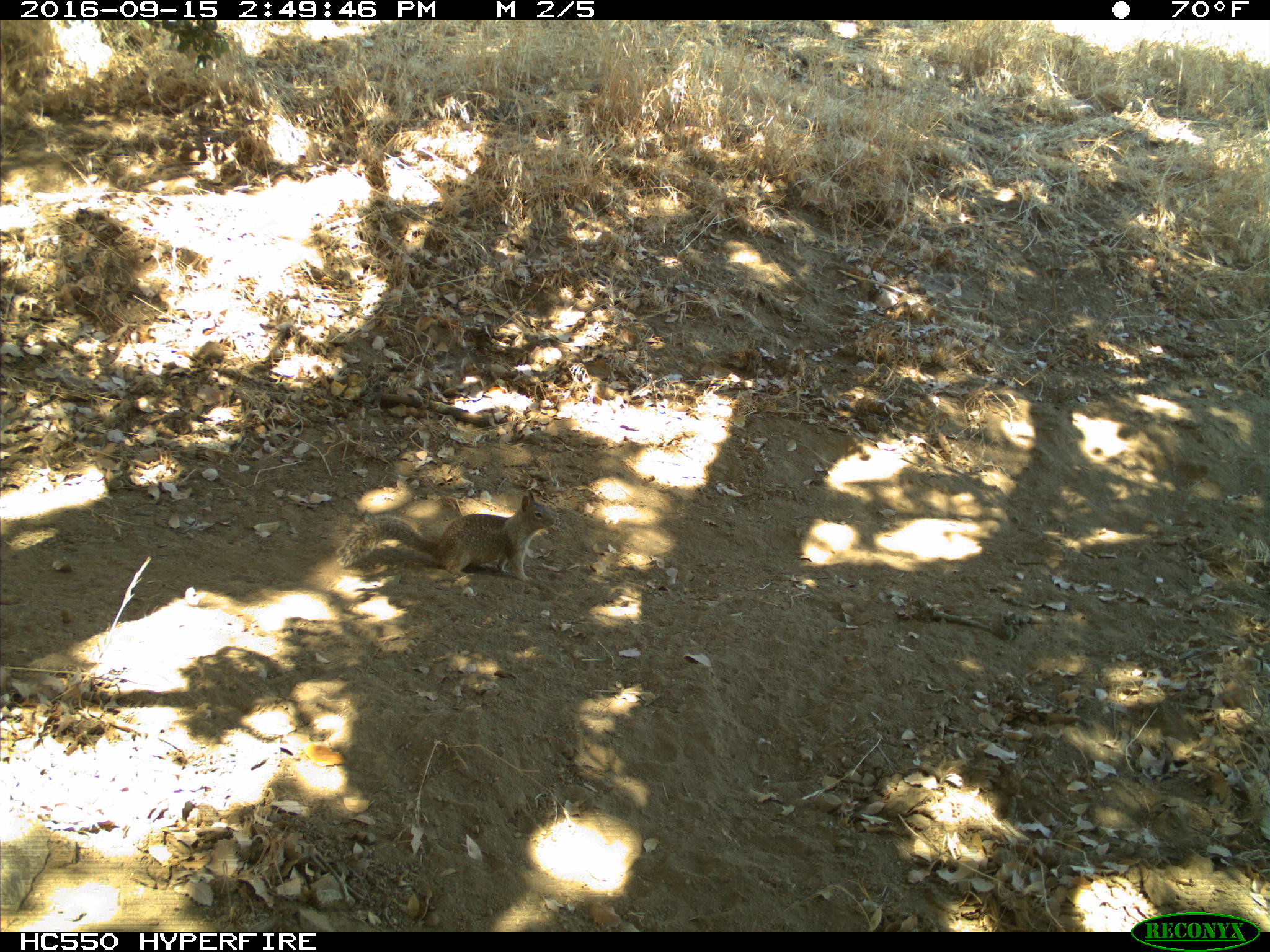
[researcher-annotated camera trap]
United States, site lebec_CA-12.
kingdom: Animalia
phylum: Chordata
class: Mammalia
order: Rodentia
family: Sciuridae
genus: Otospermophilus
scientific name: Otospermophilus beecheyi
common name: california ground squirrel